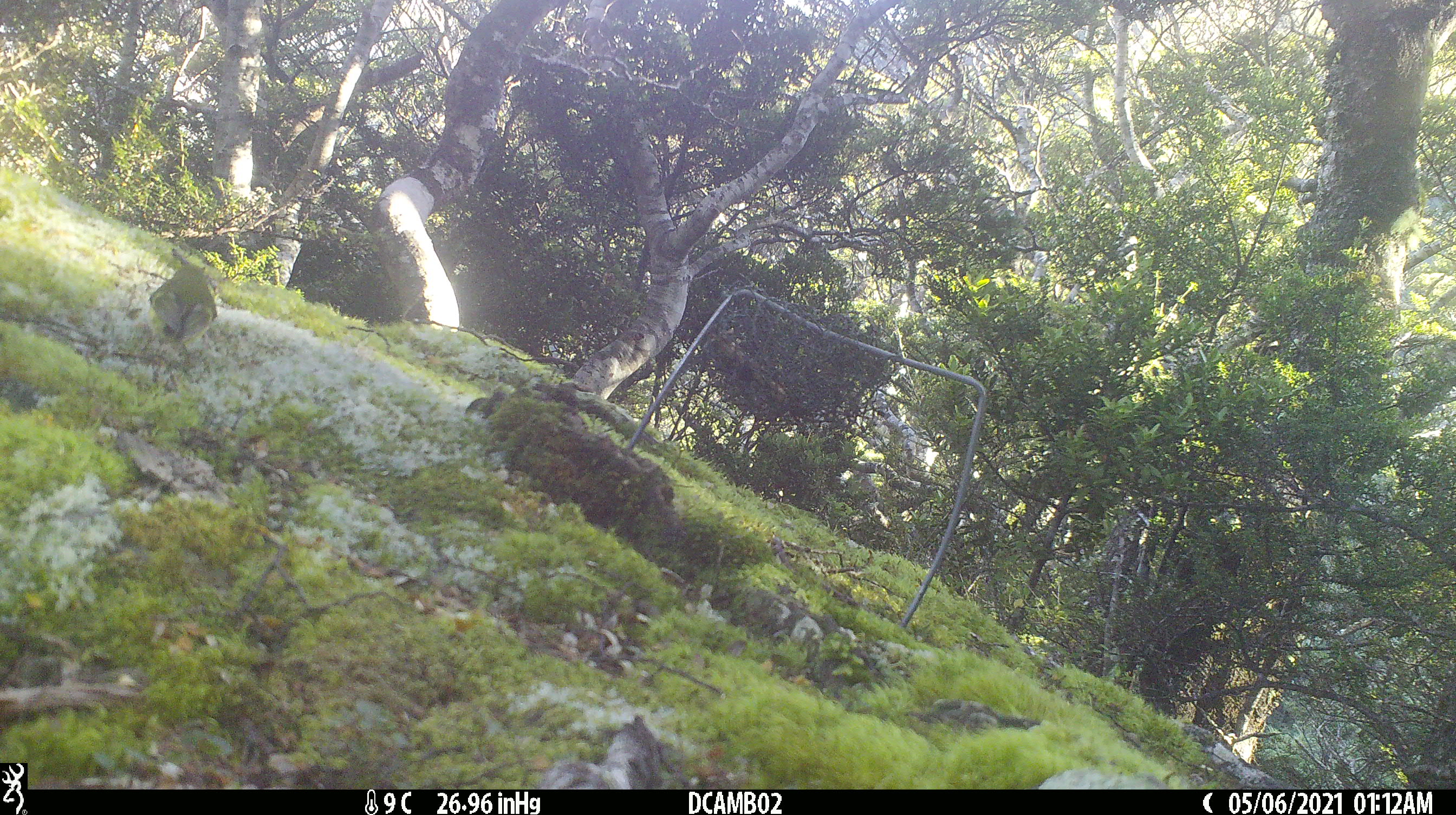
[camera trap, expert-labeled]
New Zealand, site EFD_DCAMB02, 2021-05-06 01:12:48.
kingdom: Animalia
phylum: Chordata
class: Aves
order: Passeriformes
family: Acanthisittidae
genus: Acanthisitta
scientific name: Acanthisitta chloris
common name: rifleman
Rifleman (Acanthisitta chloris).